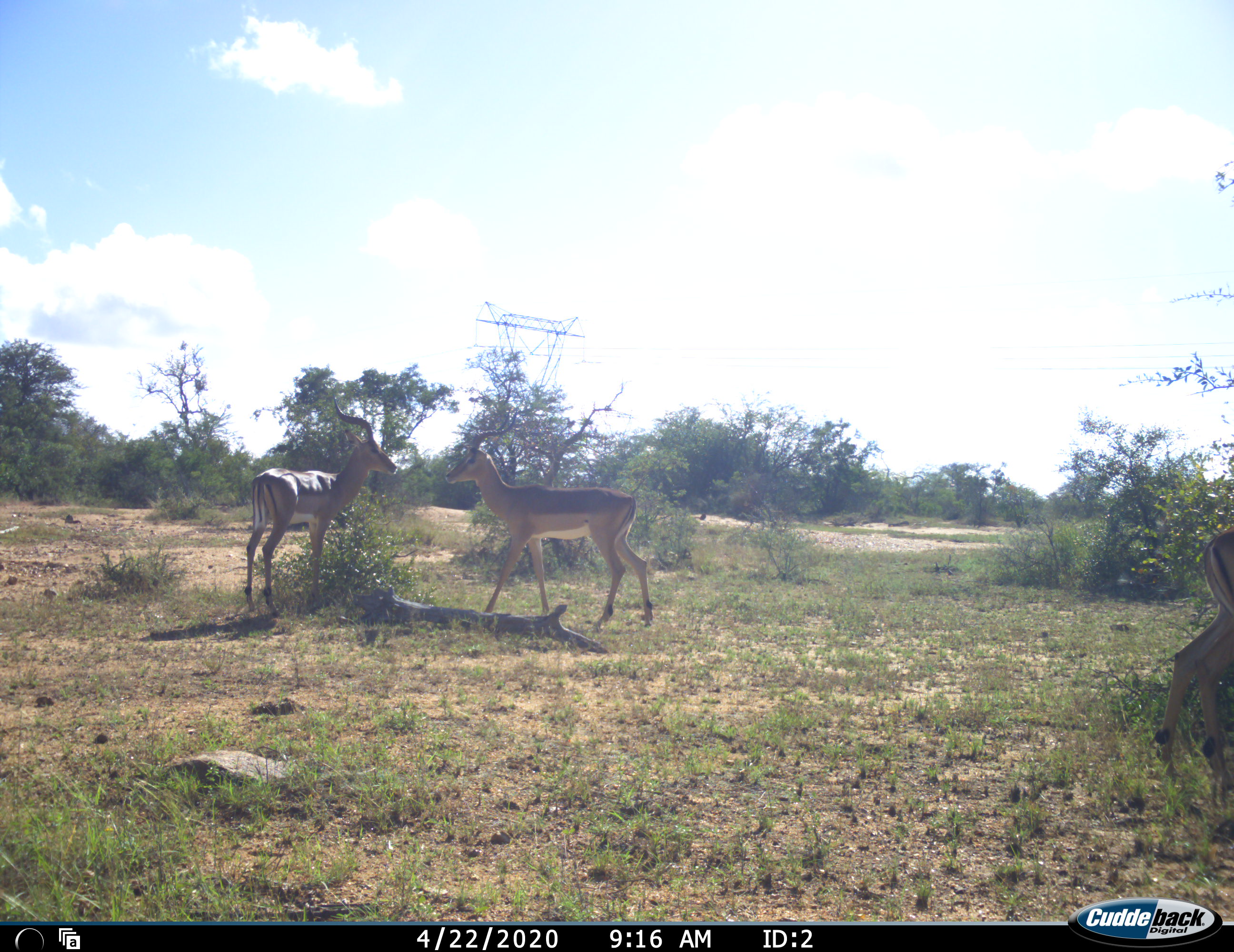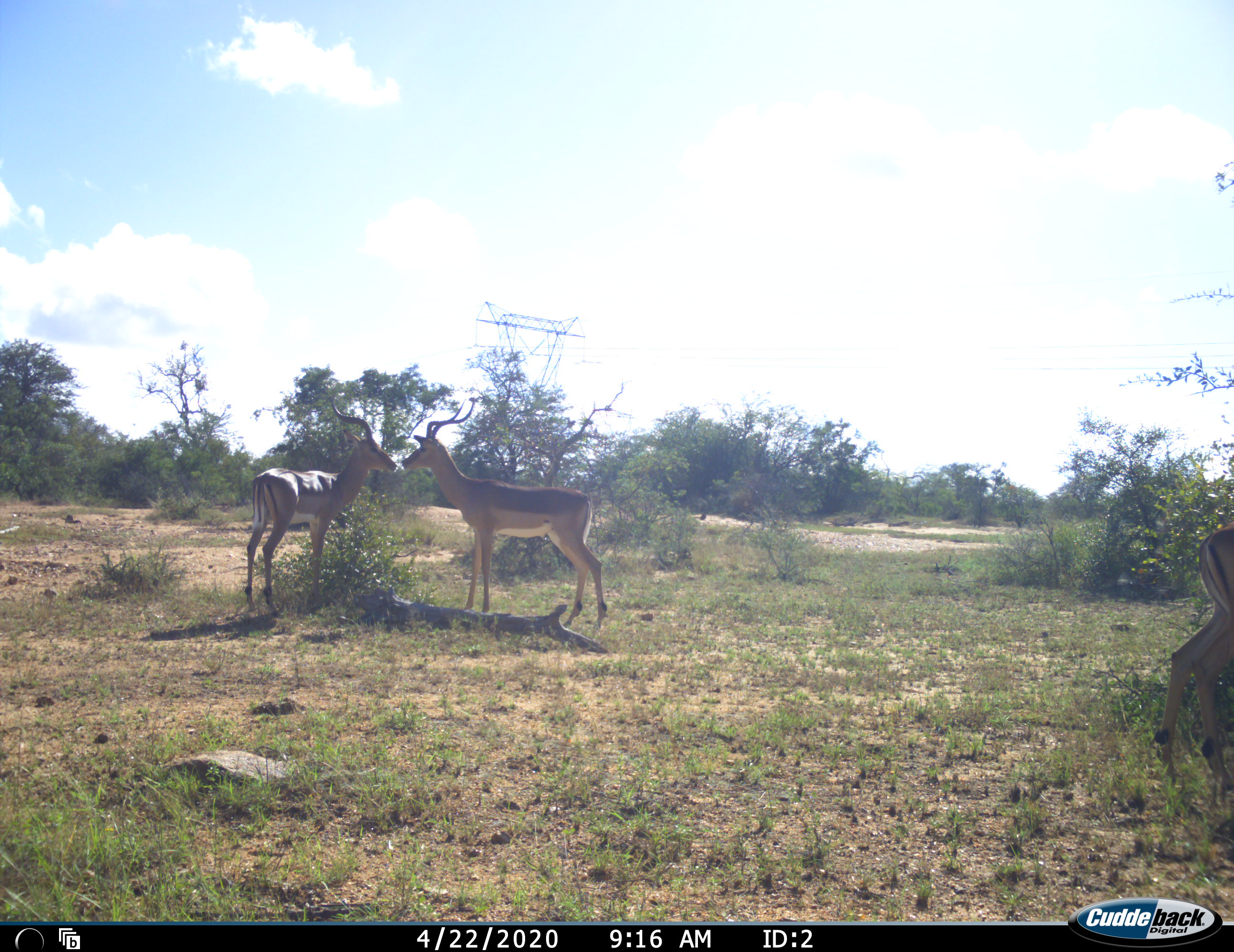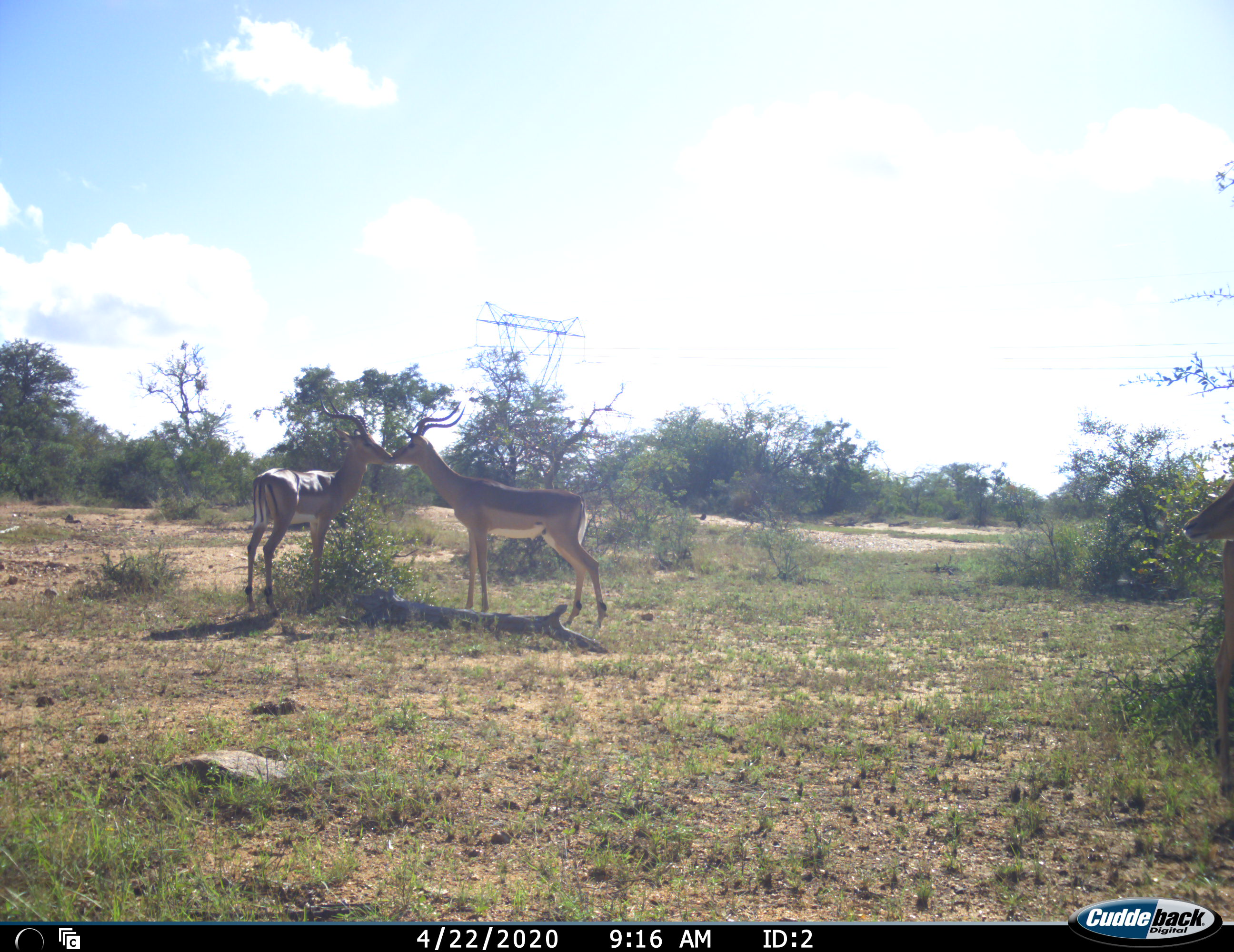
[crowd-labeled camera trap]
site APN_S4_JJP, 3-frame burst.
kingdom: Animalia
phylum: Chordata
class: Mammalia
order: Artiodactyla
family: Bovidae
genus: Aepyceros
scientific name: Aepyceros melampus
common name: impala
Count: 3.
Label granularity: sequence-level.